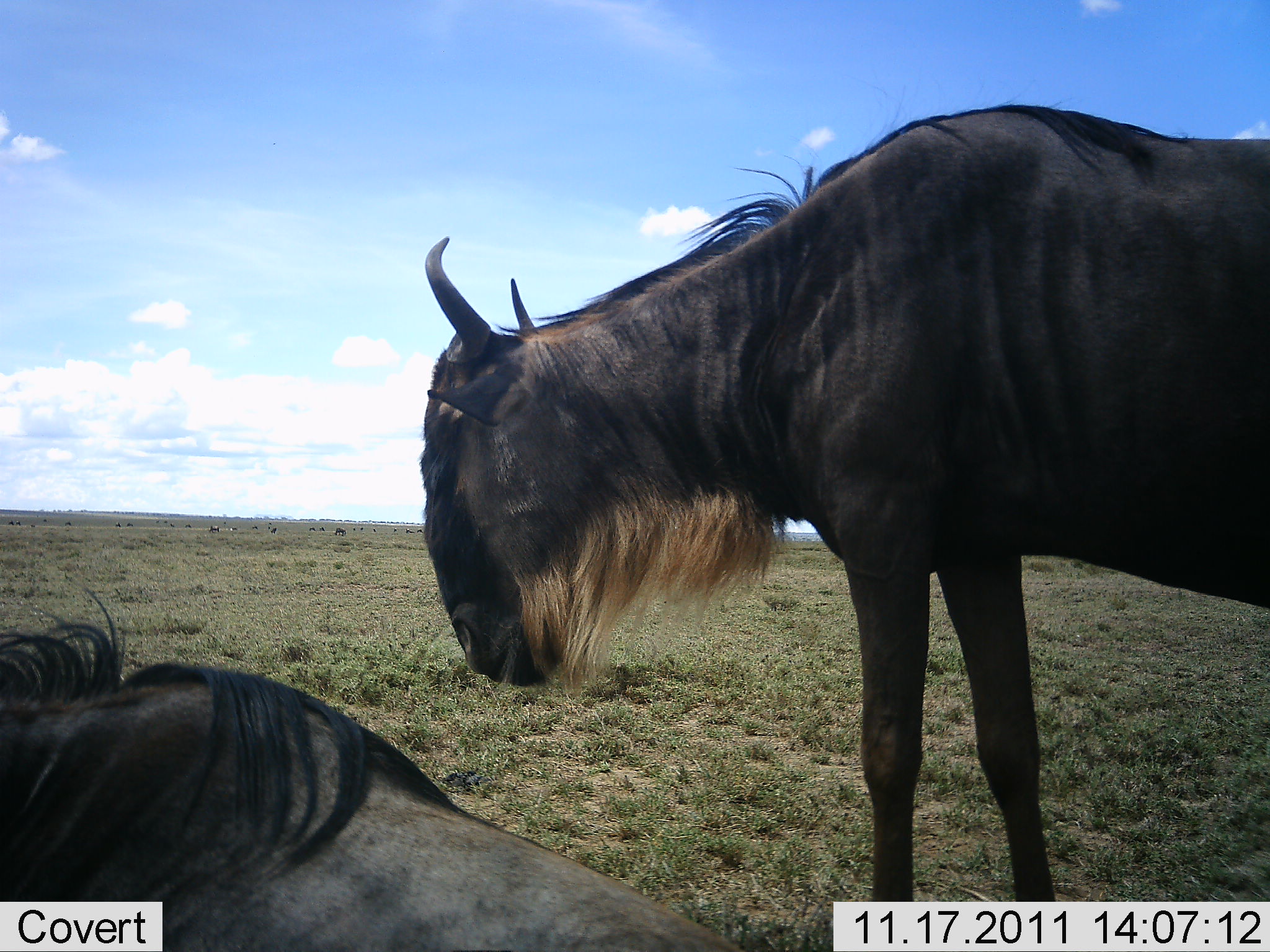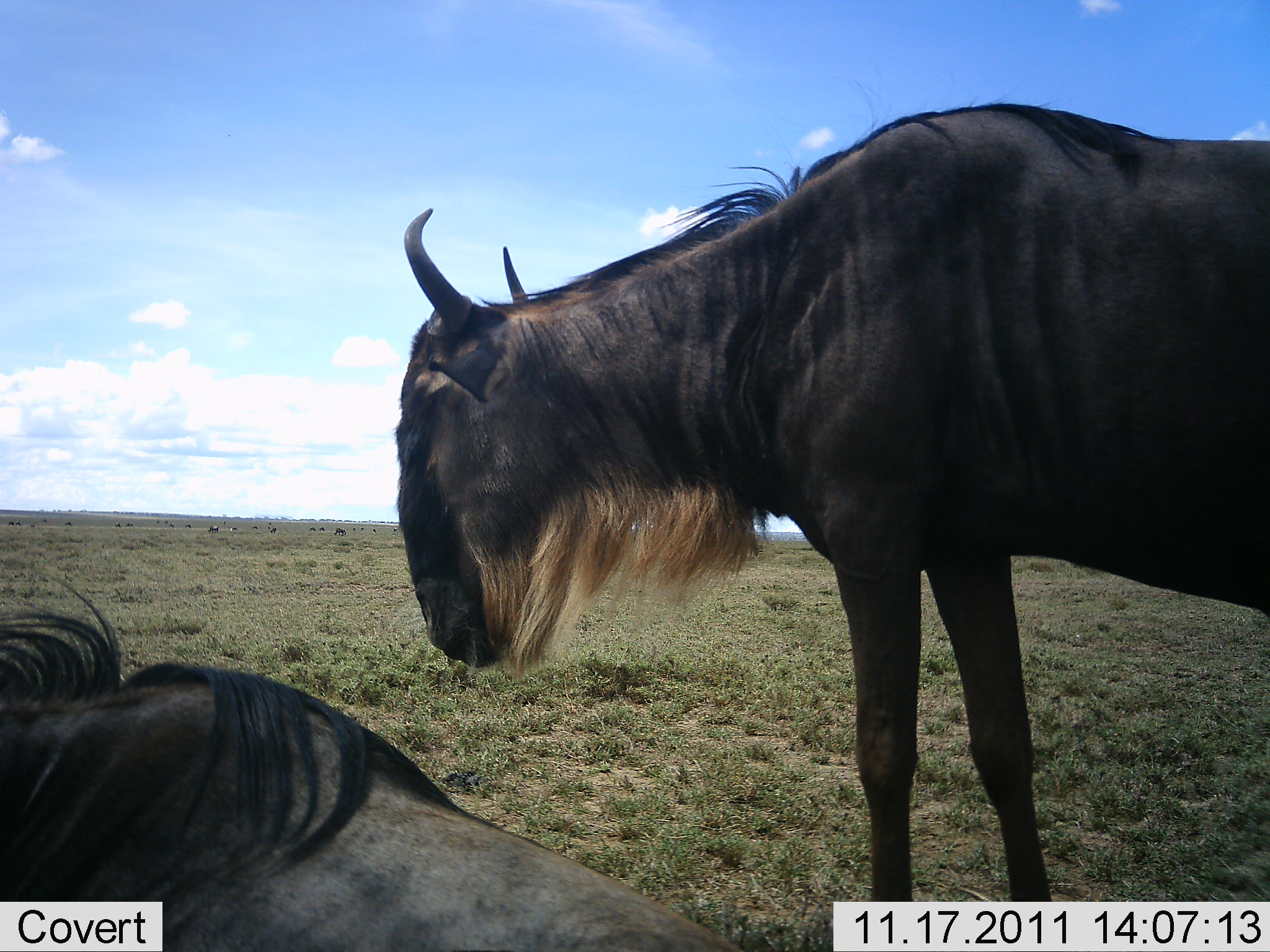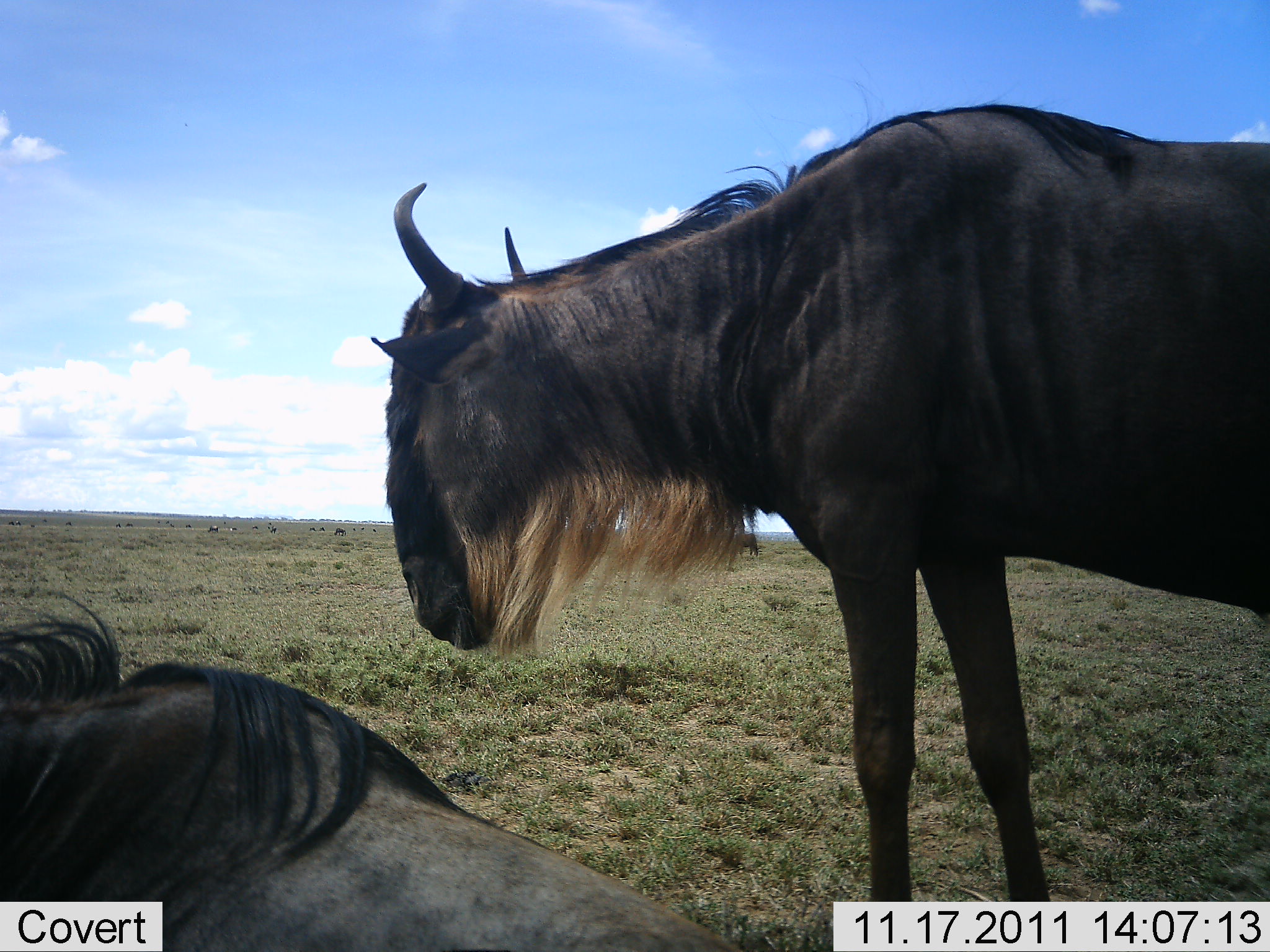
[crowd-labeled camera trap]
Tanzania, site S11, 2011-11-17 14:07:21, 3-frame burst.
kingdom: Animalia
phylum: Chordata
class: Mammalia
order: Artiodactyla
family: Bovidae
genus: Connochaetes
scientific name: Connochaetes taurinus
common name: blue wildebeest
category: wildebeest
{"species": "wildebeest (blue wildebeest) (Connochaetes taurinus)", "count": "2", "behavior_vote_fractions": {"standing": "83%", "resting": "92%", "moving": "0%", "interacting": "8%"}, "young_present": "0%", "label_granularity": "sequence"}